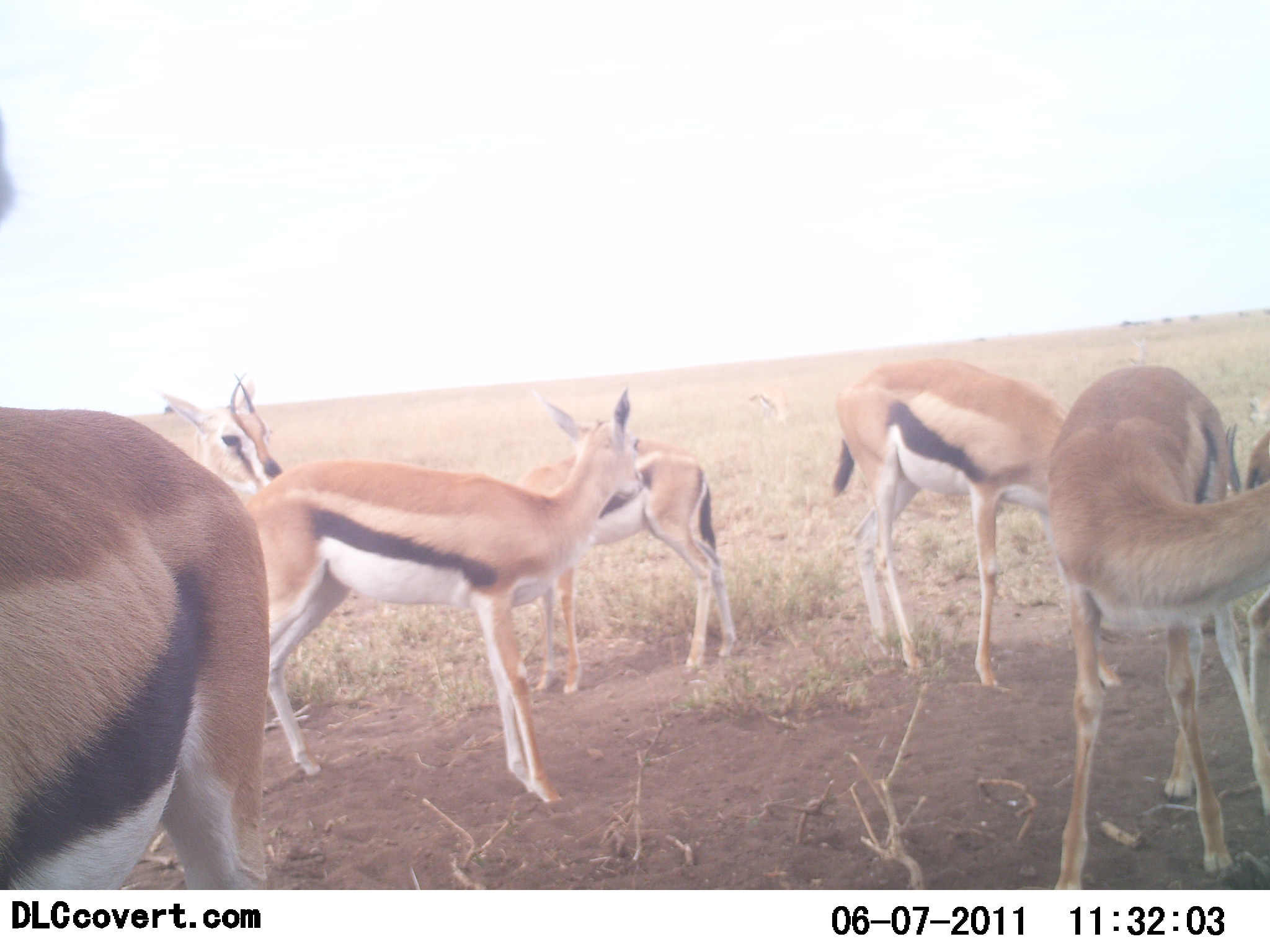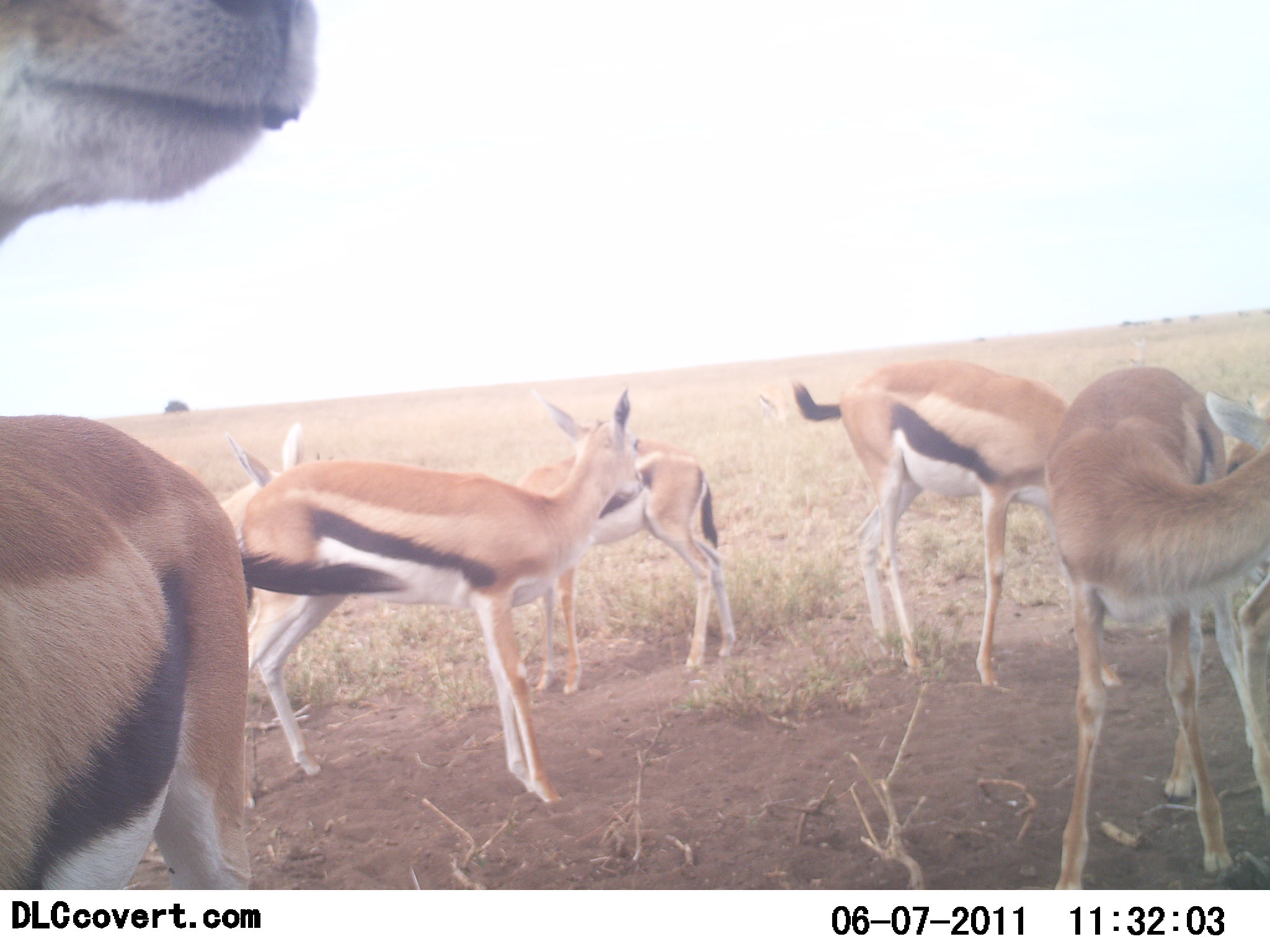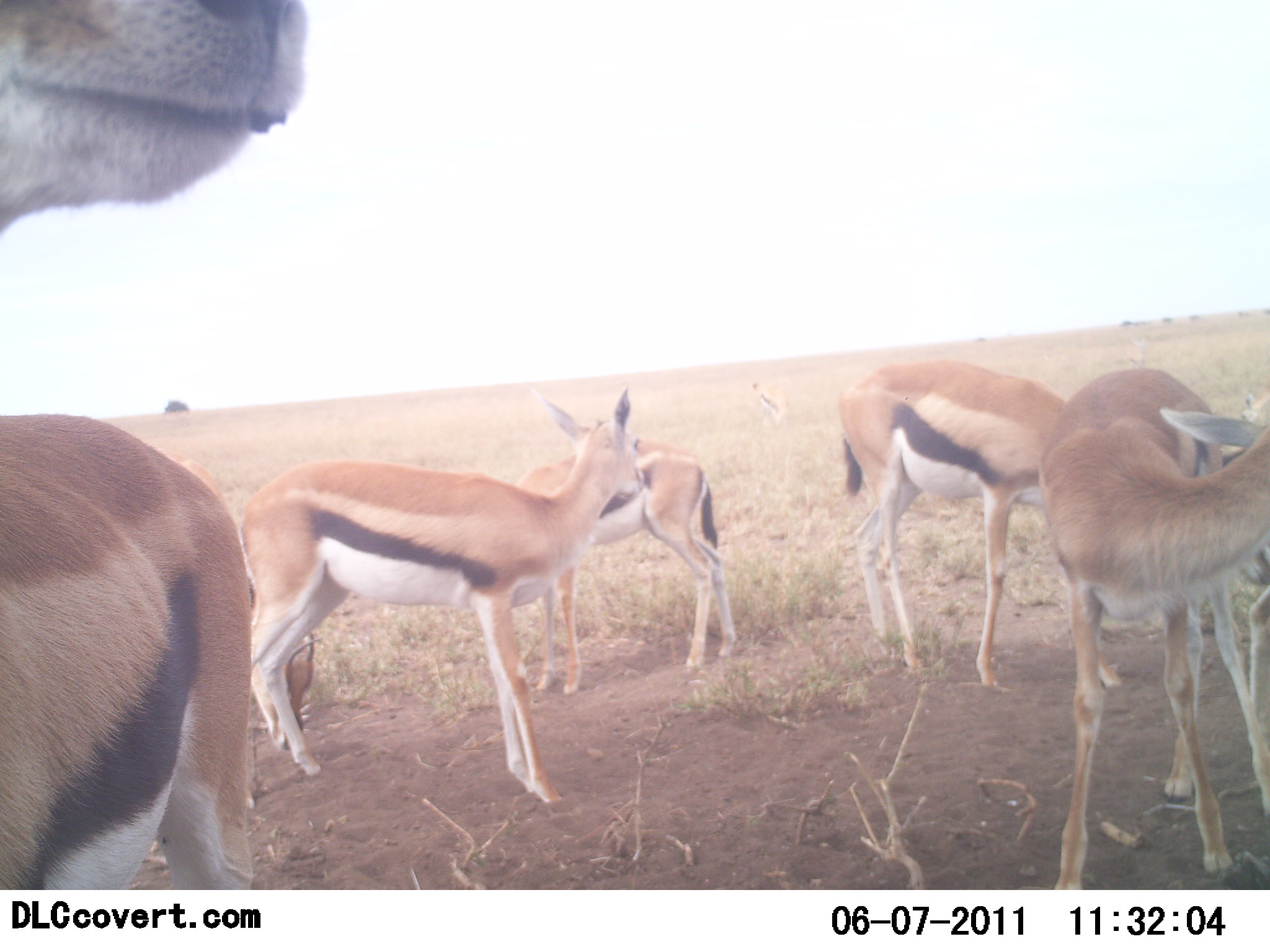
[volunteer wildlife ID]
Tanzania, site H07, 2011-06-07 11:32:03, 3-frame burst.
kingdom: Animalia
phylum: Chordata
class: Mammalia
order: Artiodactyla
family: Bovidae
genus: Eudorcas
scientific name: Eudorcas thomsonii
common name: thomson's gazelle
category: gazellethomsons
Gazellethomsons (thomson's gazelle) (Eudorcas thomsonii), count 7. Behavior (volunteer vote fractions): standing 91%, resting 9%, moving 9%, interacting 9%. Young present (vote fraction): 27%. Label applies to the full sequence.